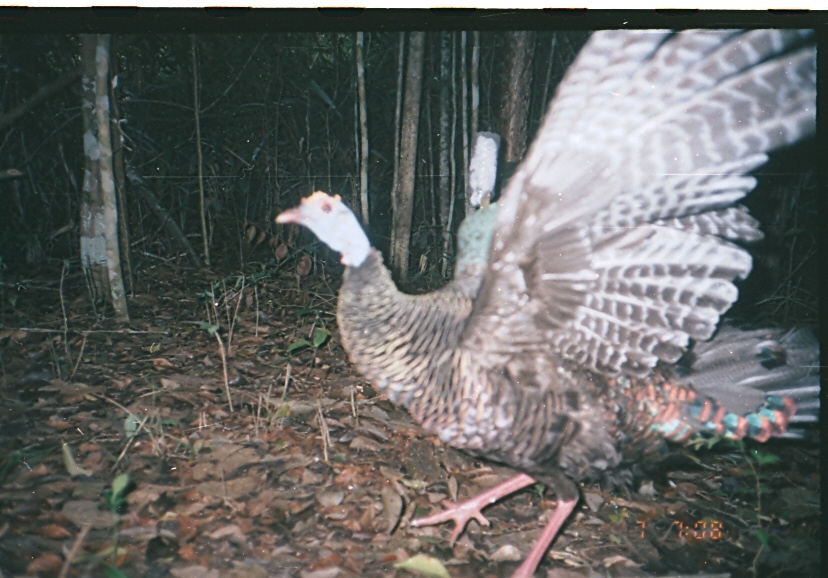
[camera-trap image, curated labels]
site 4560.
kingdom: Animalia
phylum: Chordata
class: Aves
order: Galliformes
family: Phasianidae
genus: Meleagris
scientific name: Meleagris ocellata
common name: ocellated turkey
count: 1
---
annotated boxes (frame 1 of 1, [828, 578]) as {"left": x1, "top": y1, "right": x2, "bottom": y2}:
meleagris ocellata: {"left": 272, "top": 30, "right": 817, "bottom": 577}